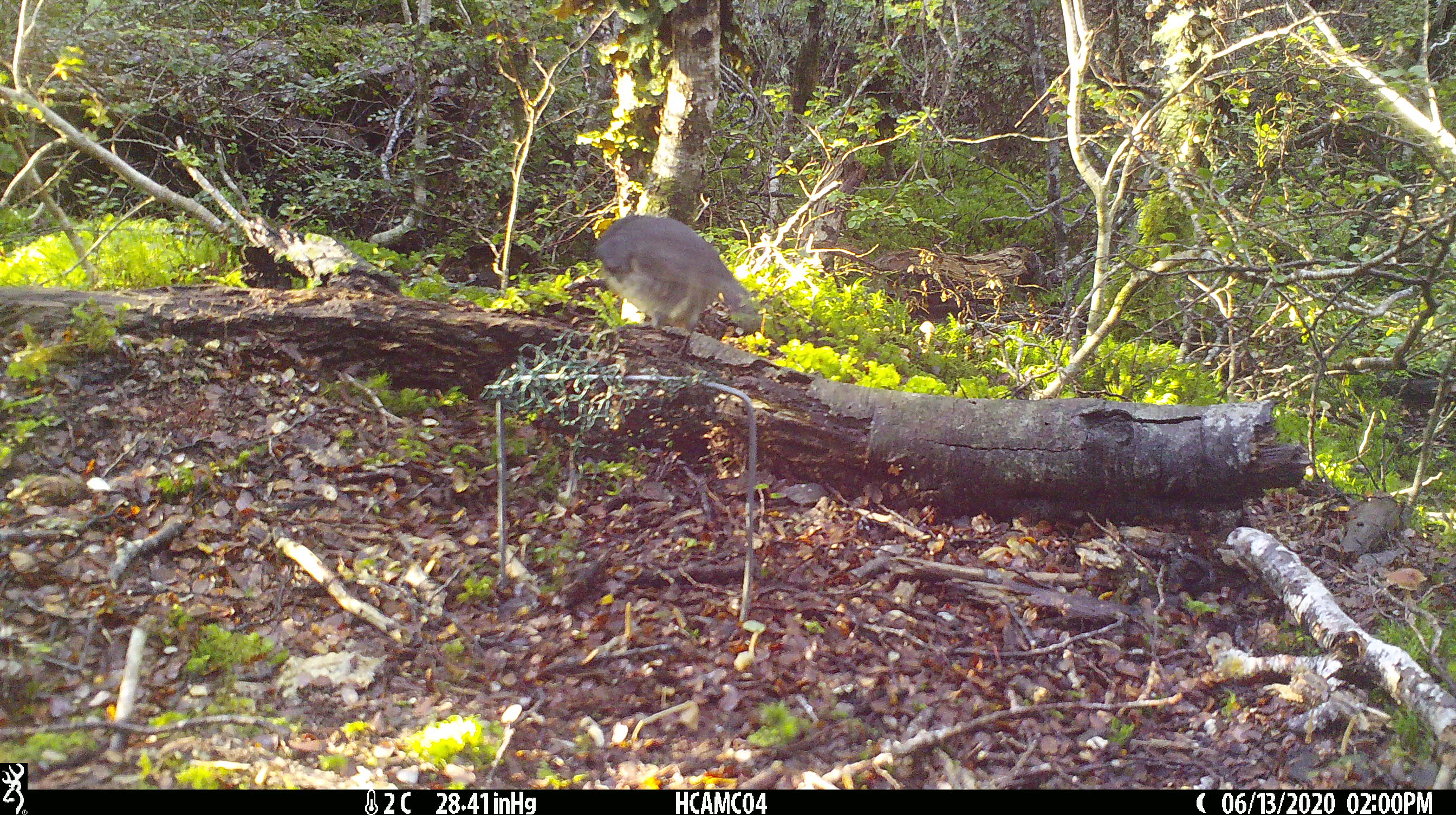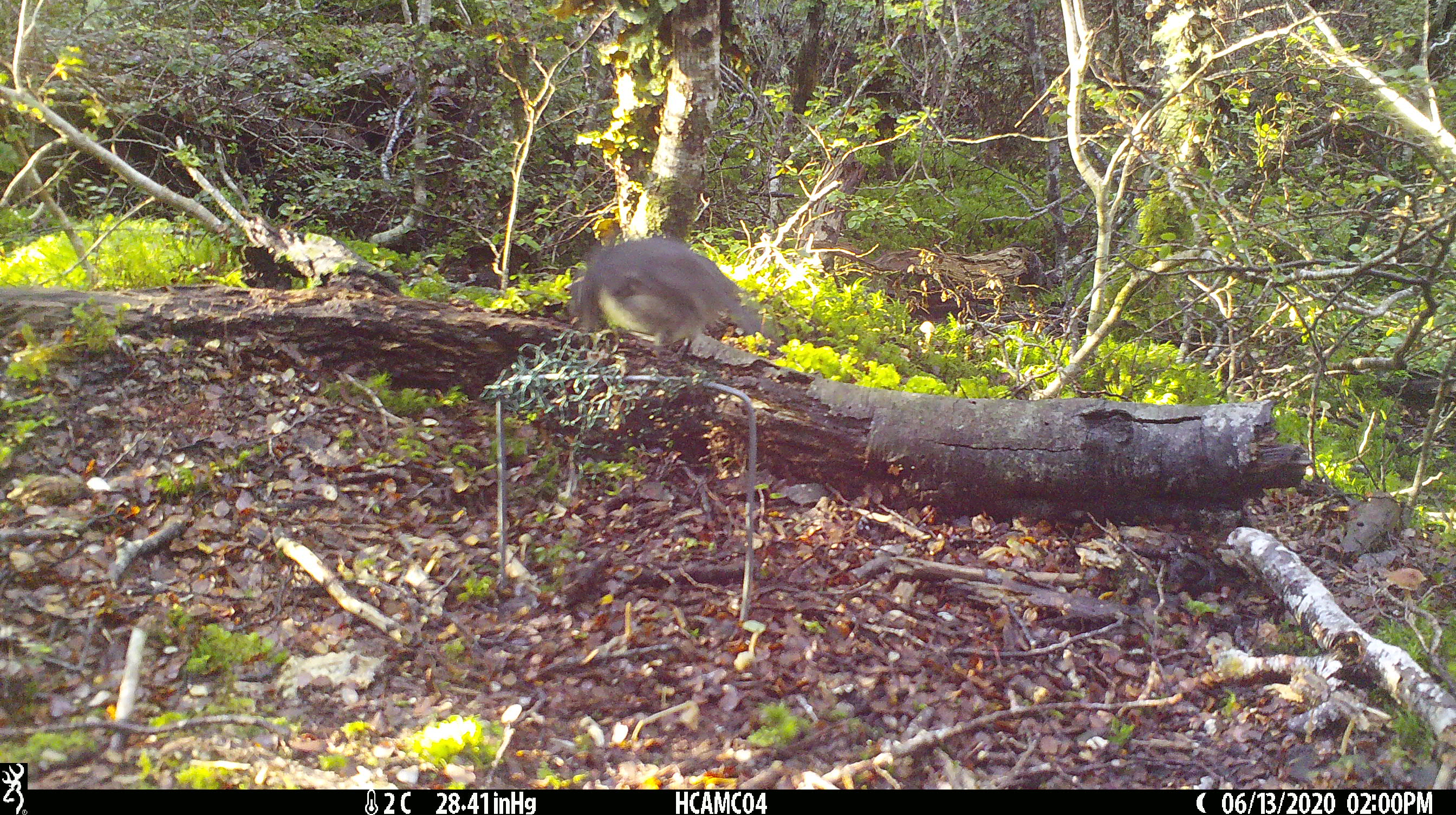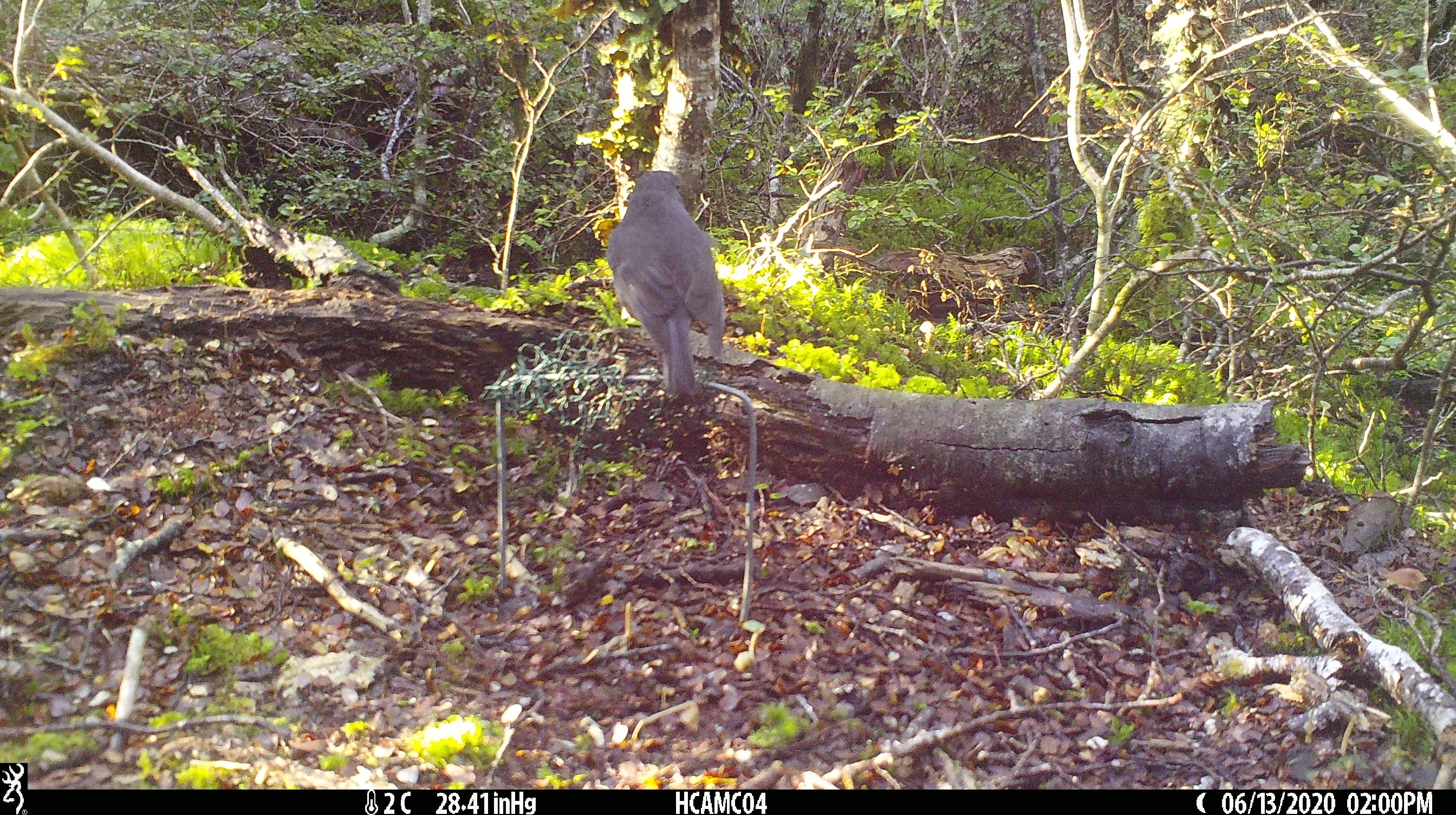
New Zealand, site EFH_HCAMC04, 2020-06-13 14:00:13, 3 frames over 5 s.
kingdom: Animalia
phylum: Chordata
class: Aves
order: Passeriformes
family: Petroicidae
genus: Petroica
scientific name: Petroica australis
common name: new zealand robin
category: robin